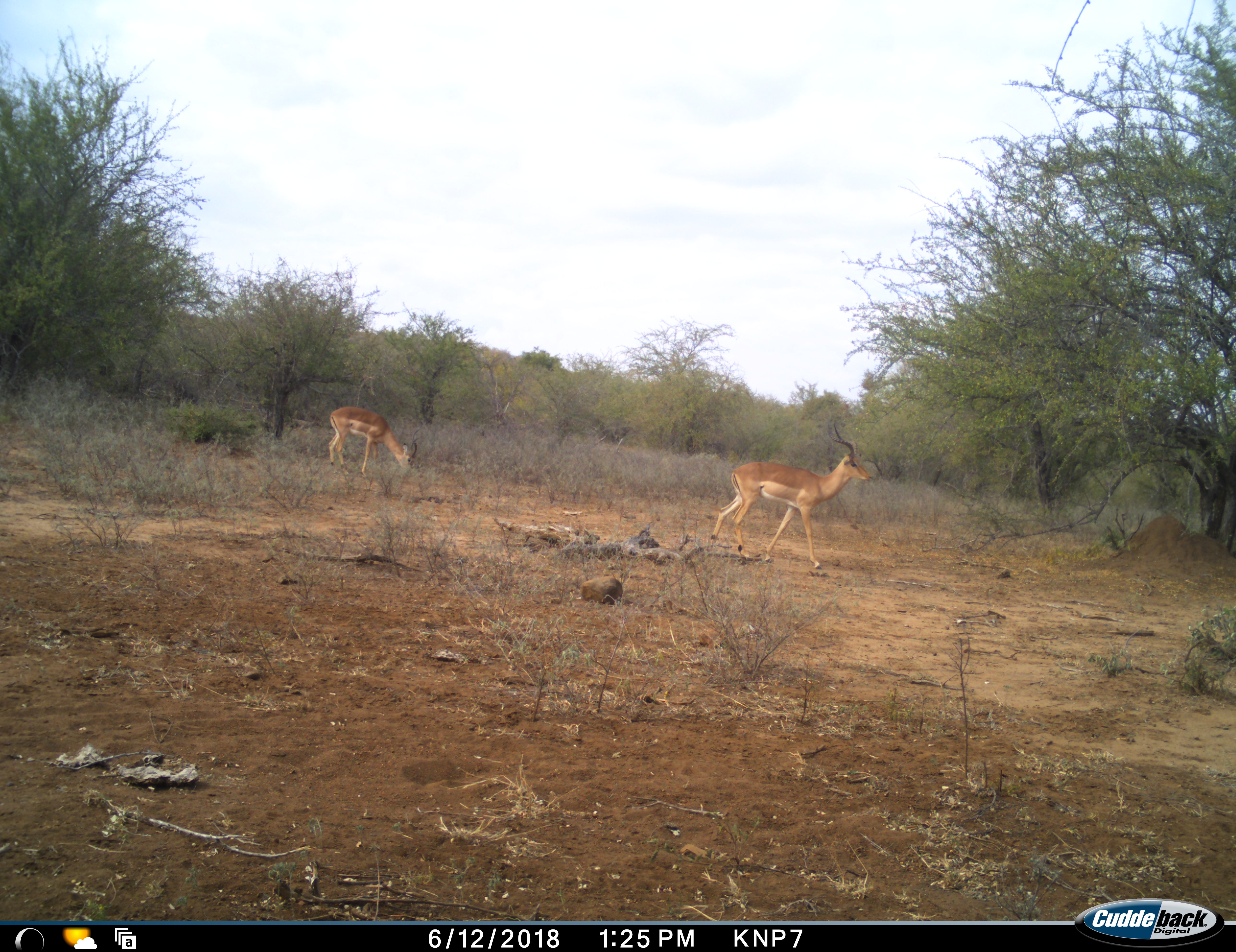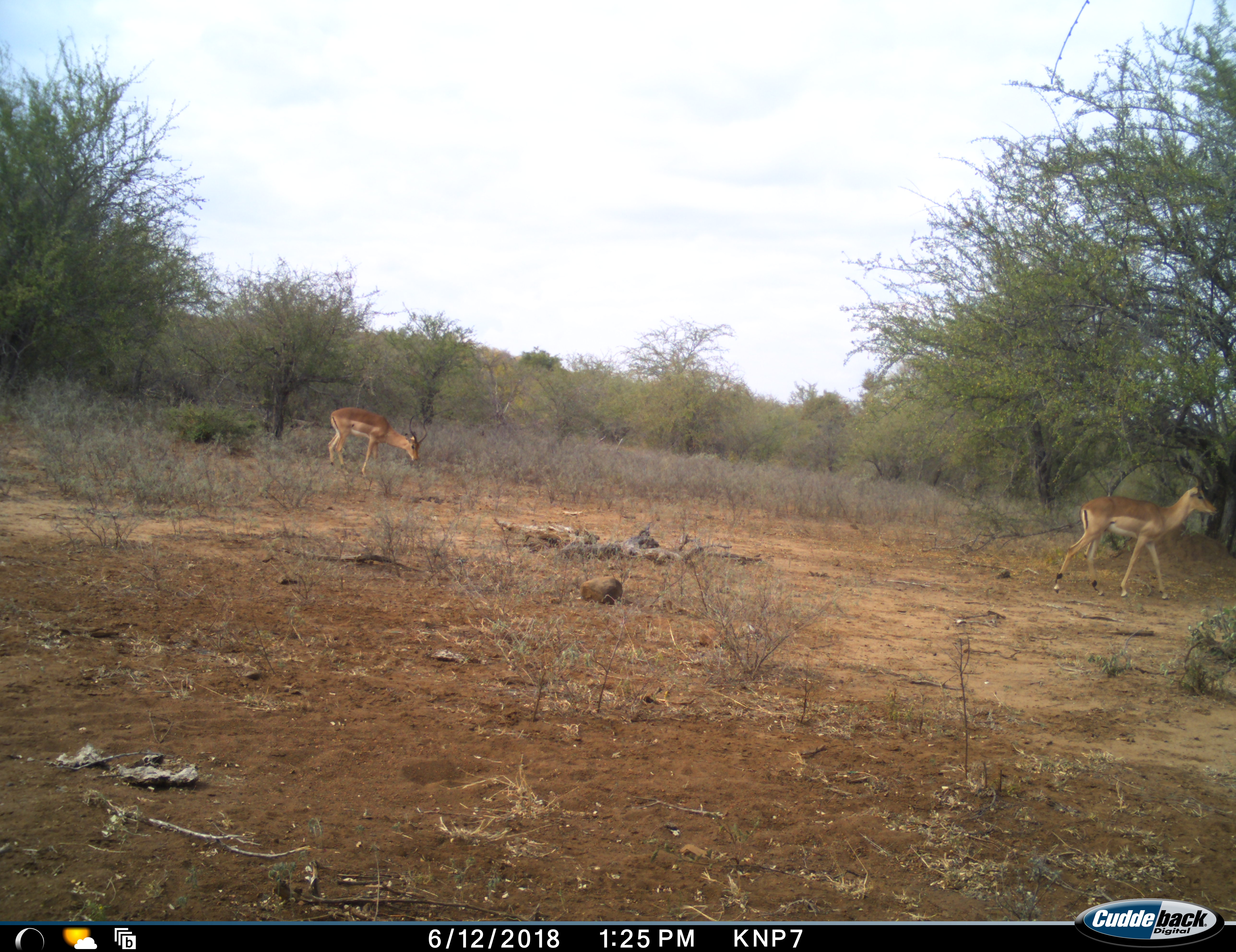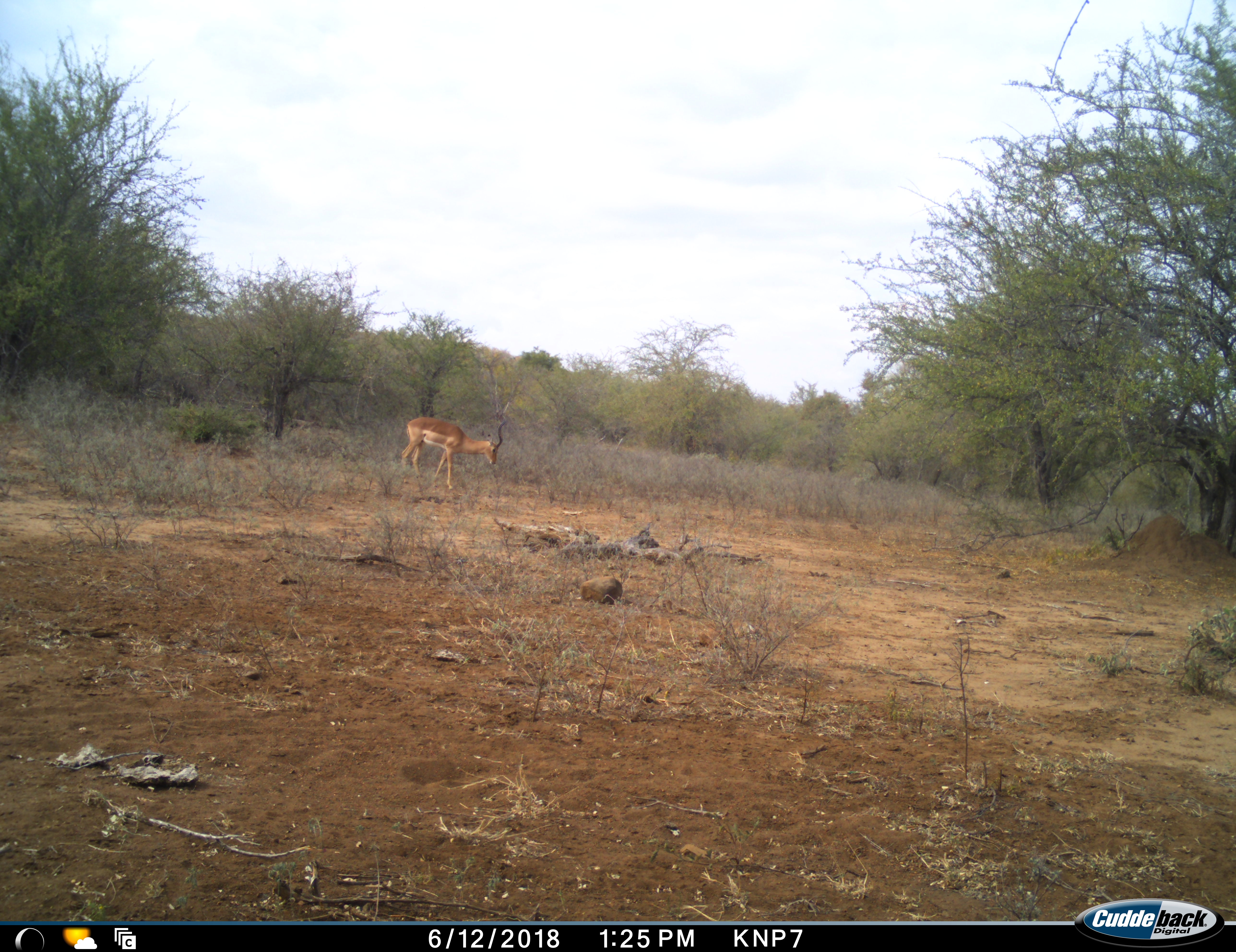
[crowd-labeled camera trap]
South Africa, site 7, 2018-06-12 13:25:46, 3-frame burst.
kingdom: Animalia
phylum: Chordata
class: Mammalia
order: Artiodactyla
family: Bovidae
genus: Aepyceros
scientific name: Aepyceros melampus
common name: impala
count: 2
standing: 44%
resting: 0%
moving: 89%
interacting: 0%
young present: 0%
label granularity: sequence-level